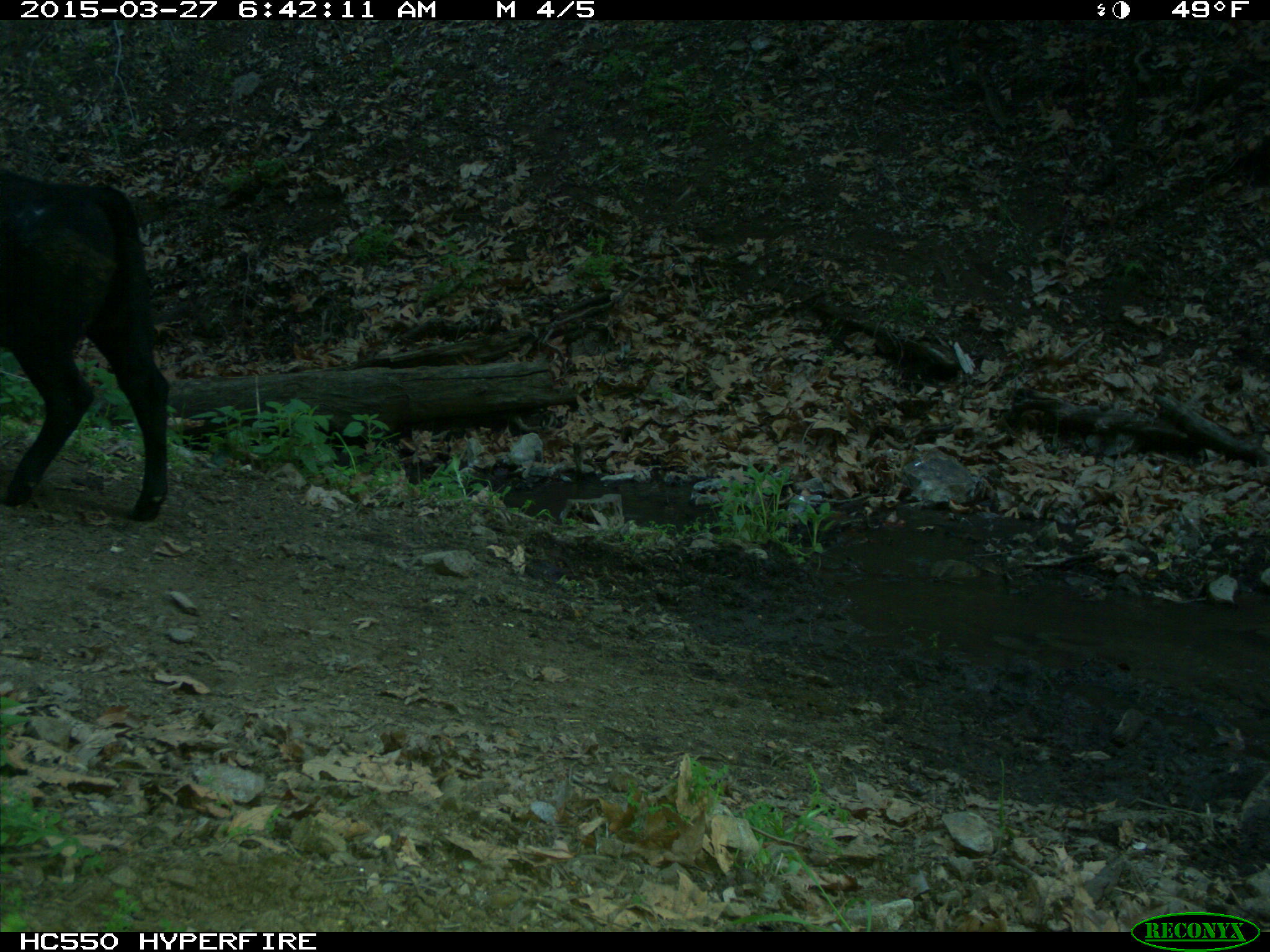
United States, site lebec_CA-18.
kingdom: Animalia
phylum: Chordata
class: Mammalia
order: Artiodactyla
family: Bovidae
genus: Bos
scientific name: Bos taurus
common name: domestic cow